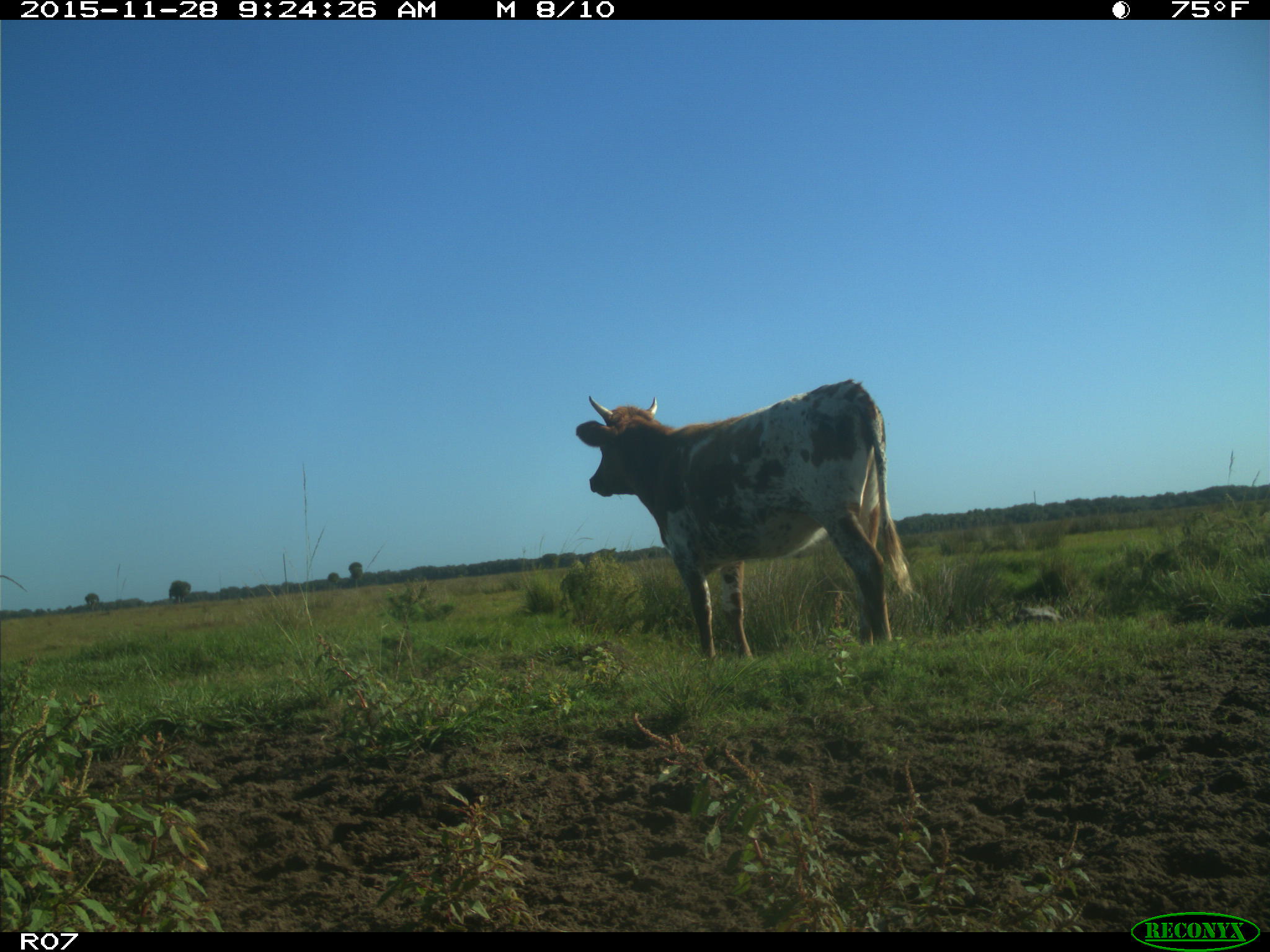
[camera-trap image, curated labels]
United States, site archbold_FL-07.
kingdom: Animalia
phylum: Chordata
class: Mammalia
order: Artiodactyla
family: Bovidae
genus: Bos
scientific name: Bos taurus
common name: domestic cow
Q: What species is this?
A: Bos taurus (domestic cow).